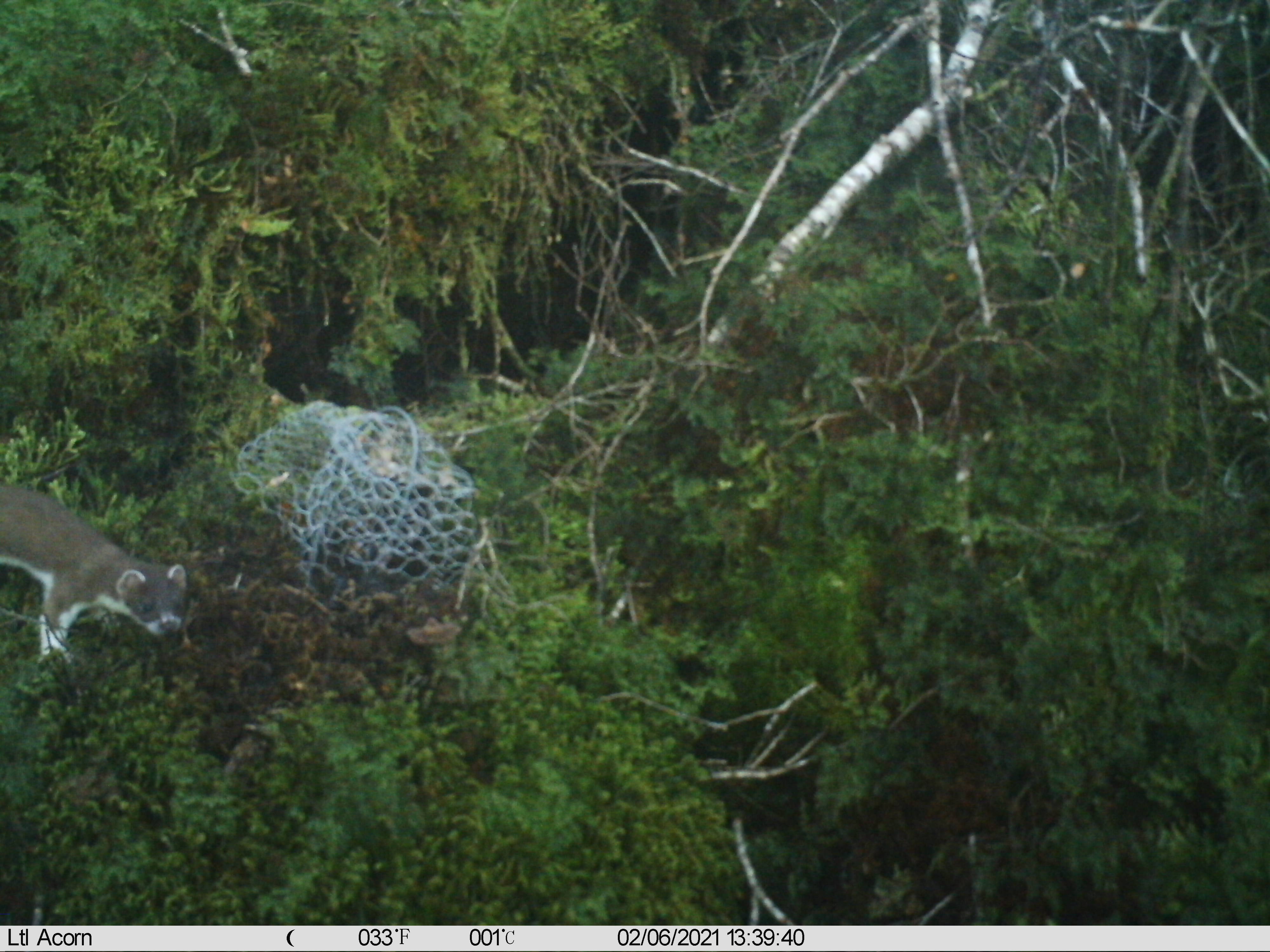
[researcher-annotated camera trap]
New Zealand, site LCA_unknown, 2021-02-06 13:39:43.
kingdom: Animalia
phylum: Chordata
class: Mammalia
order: Carnivora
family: Mustelidae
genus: Mustela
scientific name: Mustela erminea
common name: stoat